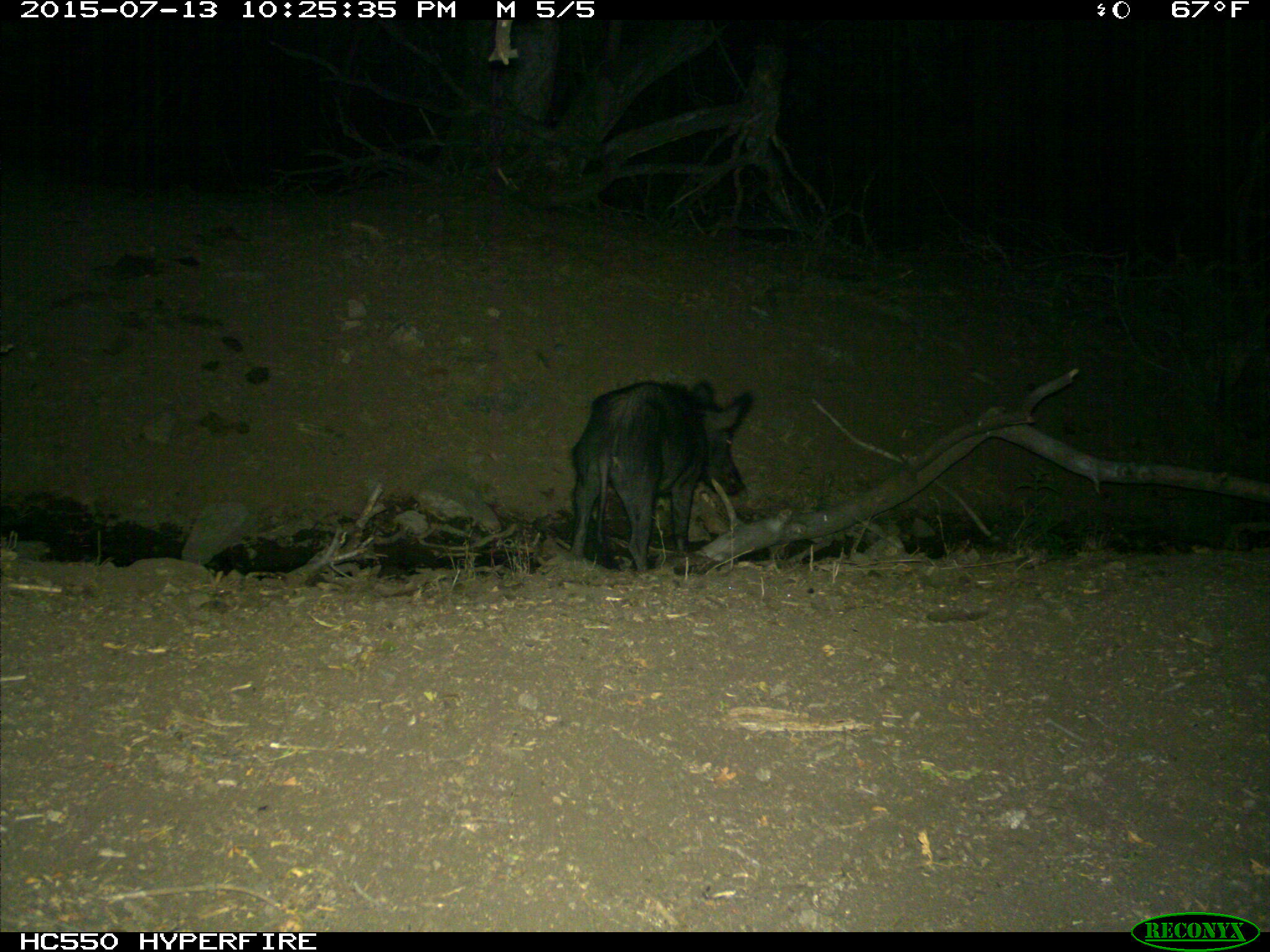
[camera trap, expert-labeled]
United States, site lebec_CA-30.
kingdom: Animalia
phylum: Chordata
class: Mammalia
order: Artiodactyla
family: Suidae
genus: Sus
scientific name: Sus scrofa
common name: wild boar